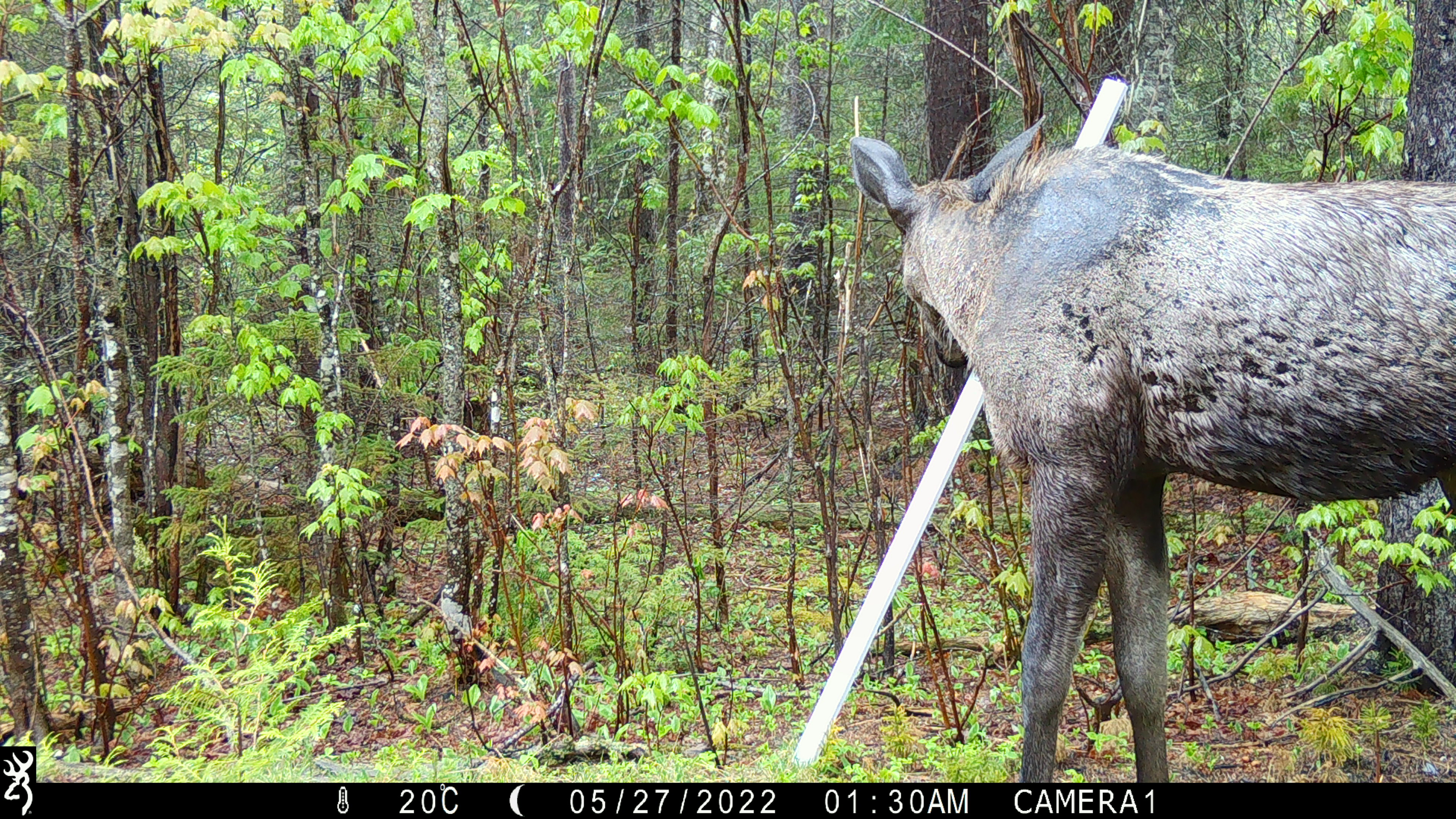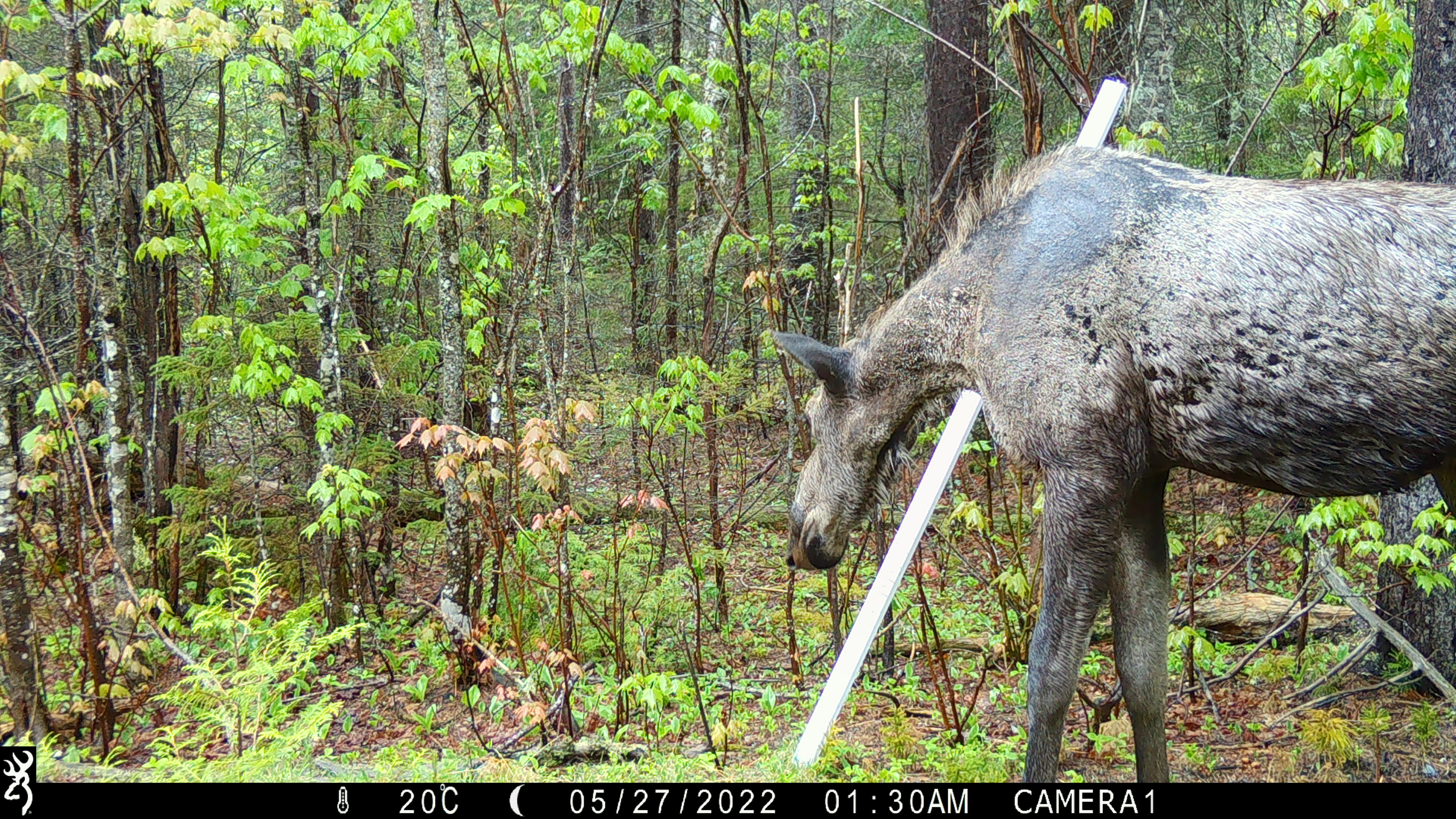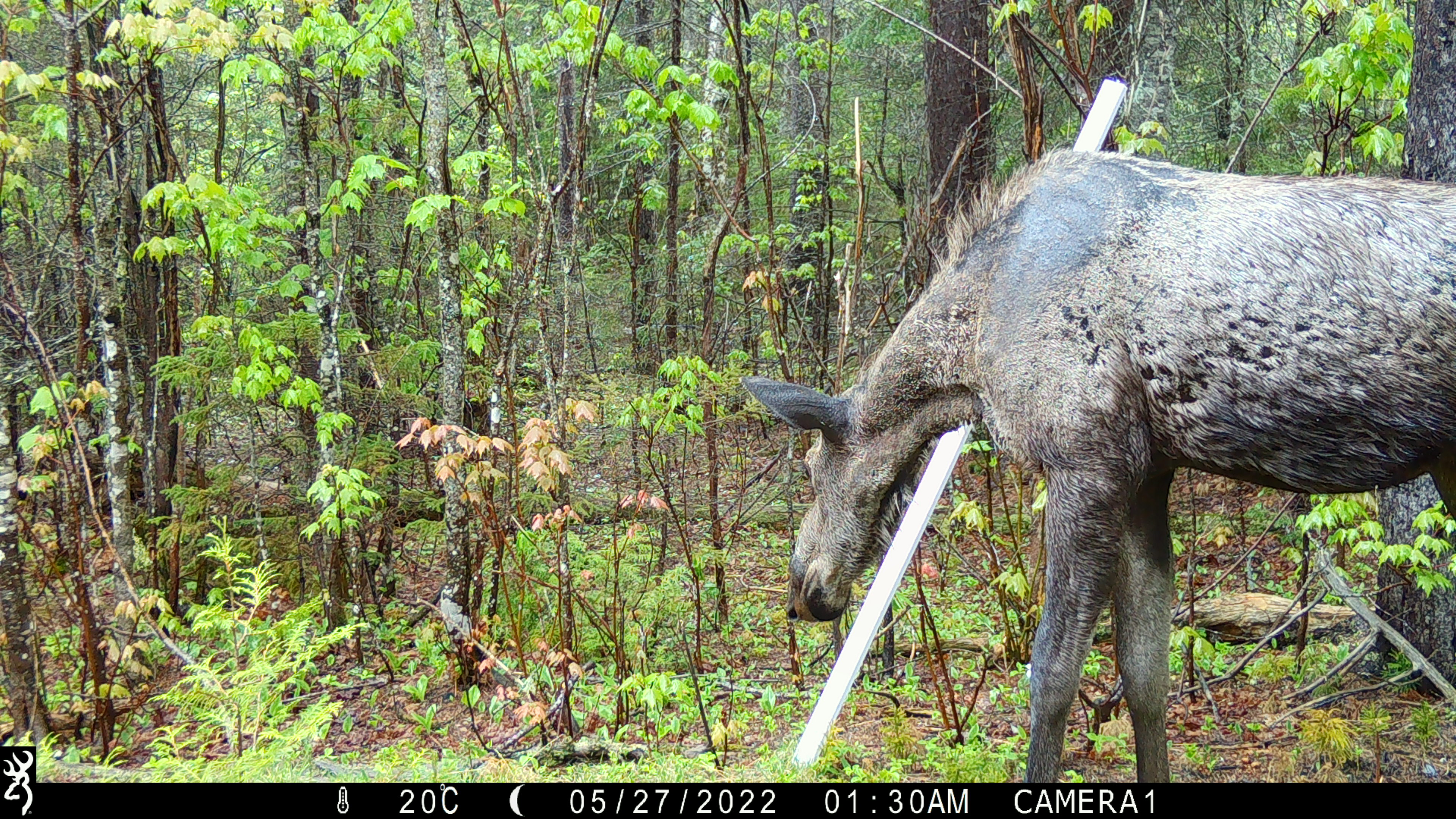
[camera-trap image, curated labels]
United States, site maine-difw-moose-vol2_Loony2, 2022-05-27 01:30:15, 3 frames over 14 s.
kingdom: Animalia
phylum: Chordata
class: Mammalia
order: Artiodactyla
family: Cervidae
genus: Alces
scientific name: Alces alces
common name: moose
Moose (Alces alces).